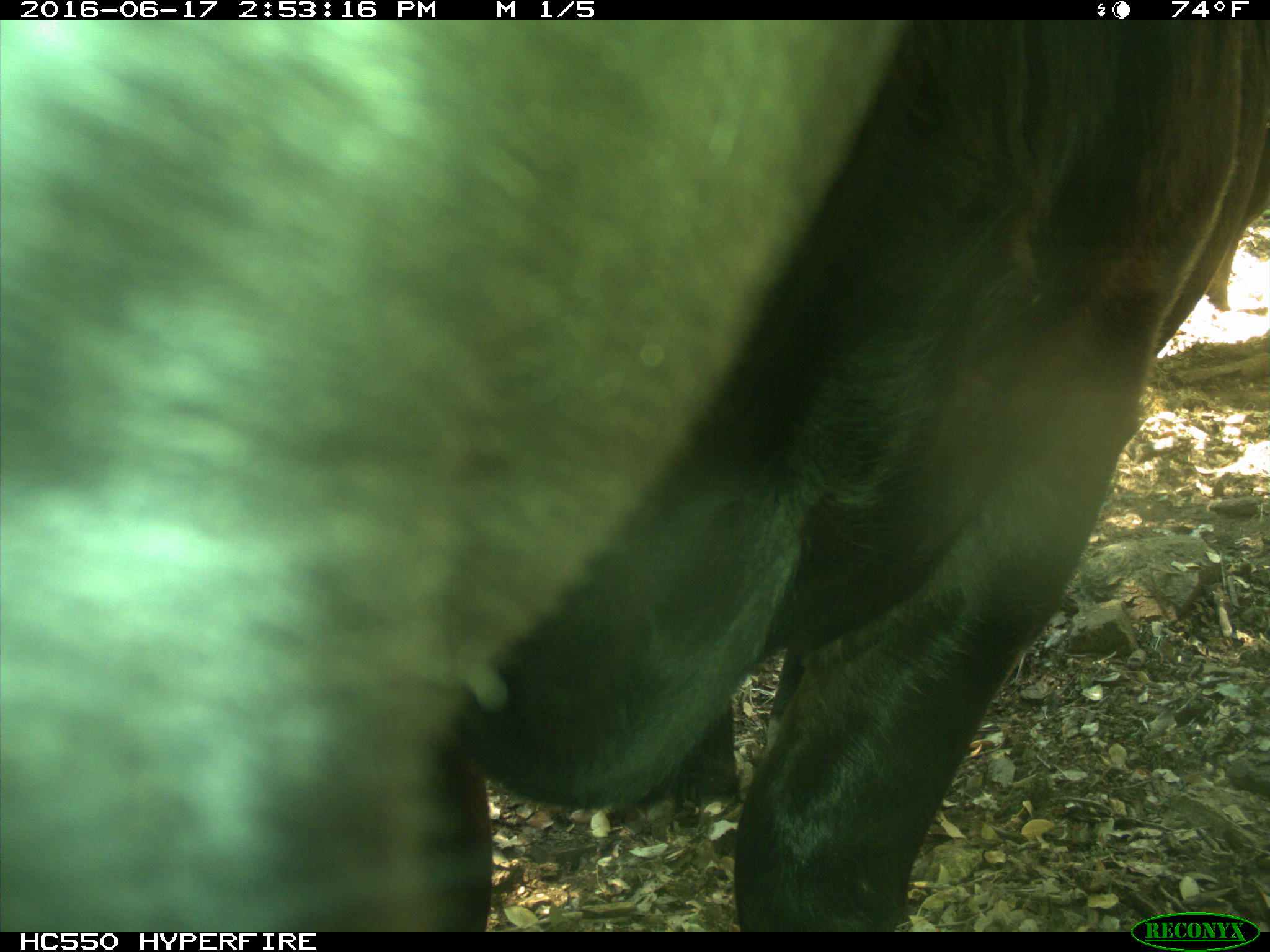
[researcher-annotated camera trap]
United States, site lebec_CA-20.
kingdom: Animalia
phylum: Chordata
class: Mammalia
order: Artiodactyla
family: Bovidae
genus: Bos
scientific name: Bos taurus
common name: domestic cow